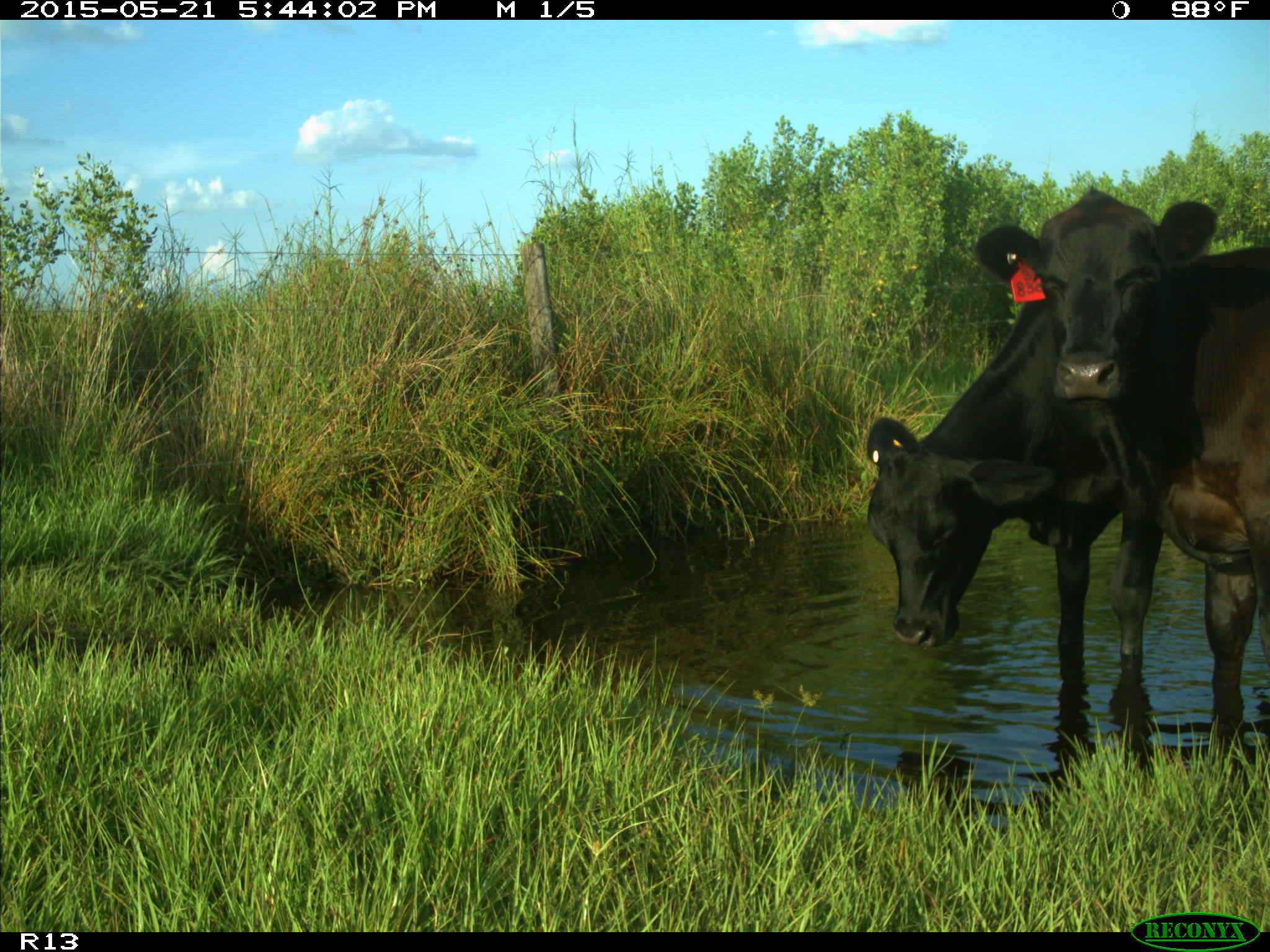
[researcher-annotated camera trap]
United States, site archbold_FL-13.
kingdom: Animalia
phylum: Chordata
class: Mammalia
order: Artiodactyla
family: Bovidae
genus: Bos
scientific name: Bos taurus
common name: domestic cow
Bos taurus (domestic cow).